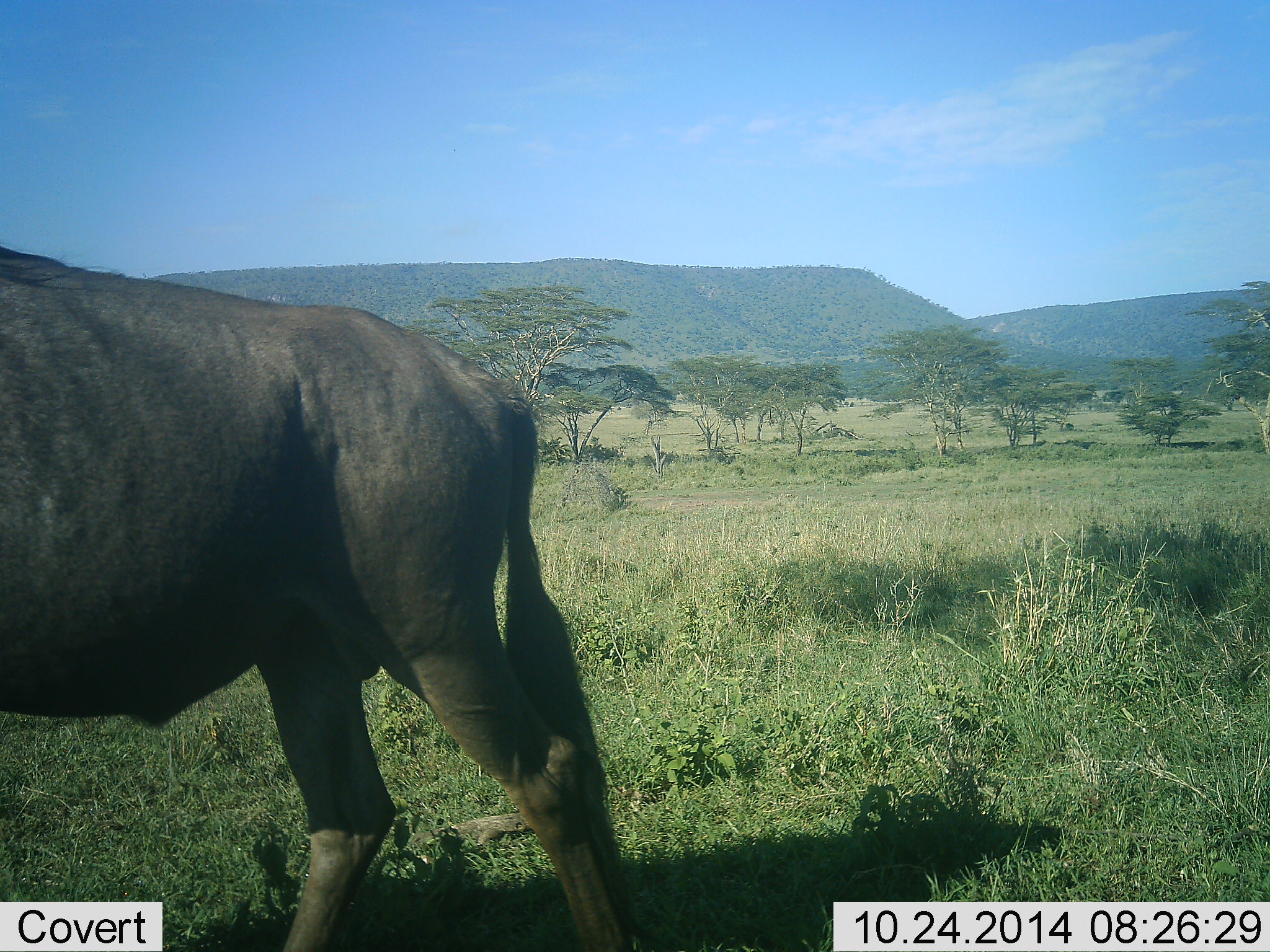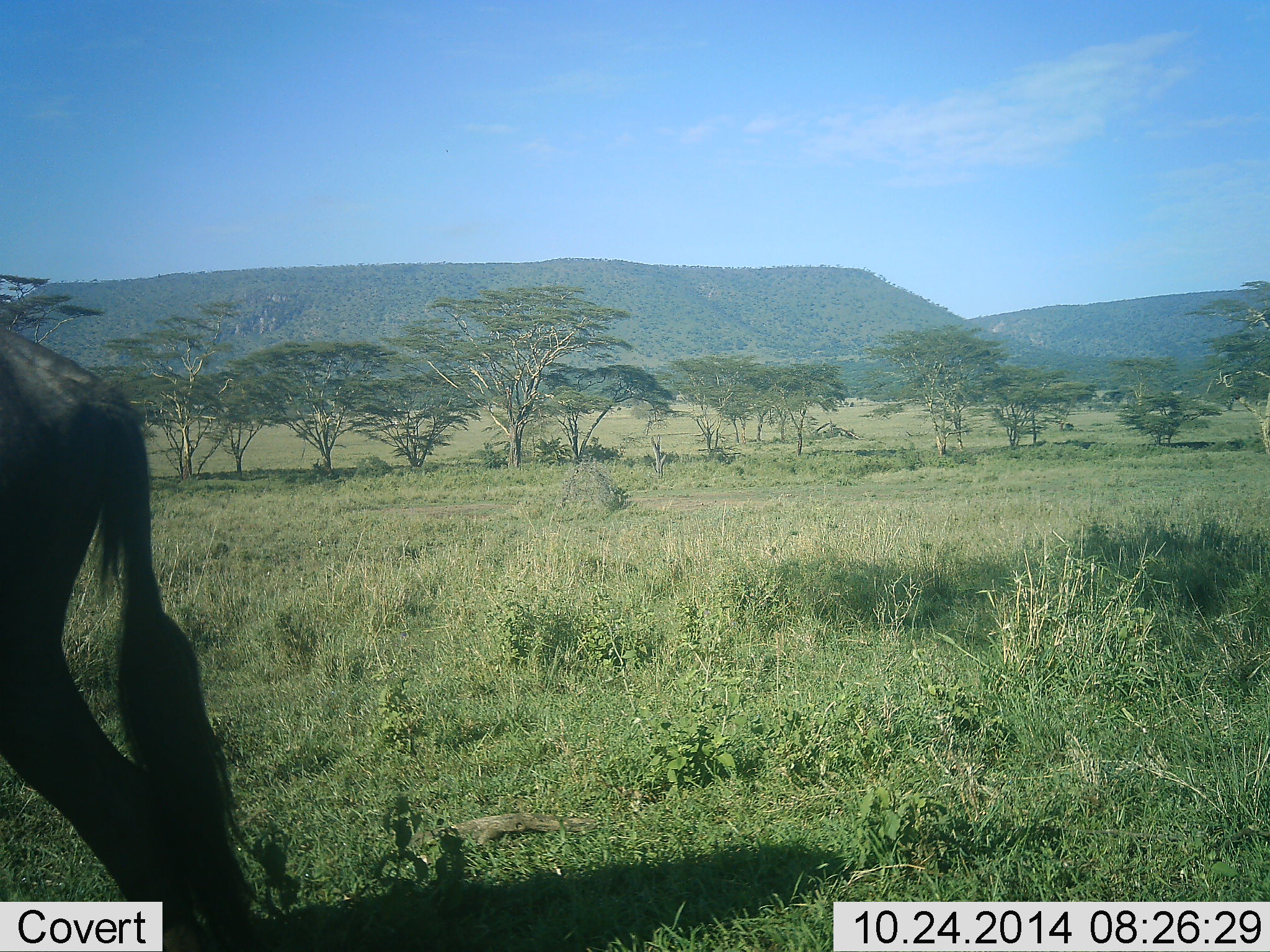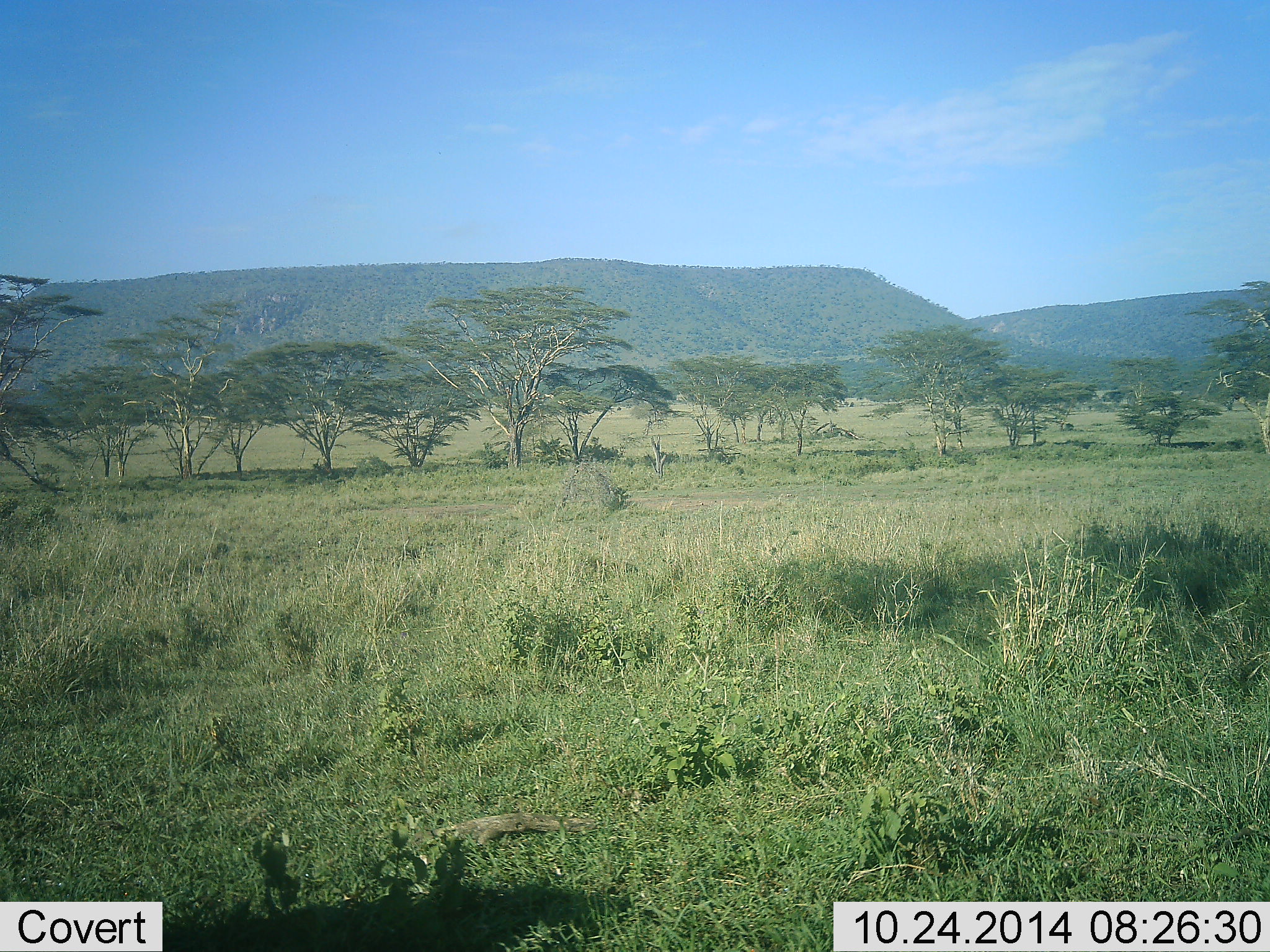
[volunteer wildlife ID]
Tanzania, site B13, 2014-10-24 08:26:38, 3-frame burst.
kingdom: Animalia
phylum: Chordata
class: Mammalia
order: Artiodactyla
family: Bovidae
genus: Connochaetes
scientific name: Connochaetes taurinus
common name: blue wildebeest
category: wildebeest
Wildebeest (blue wildebeest) (Connochaetes taurinus), count 1. Behavior (volunteer vote fractions): standing 10%, resting 0%, moving 100%, interacting 0%. Young present (vote fraction): 0%. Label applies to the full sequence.